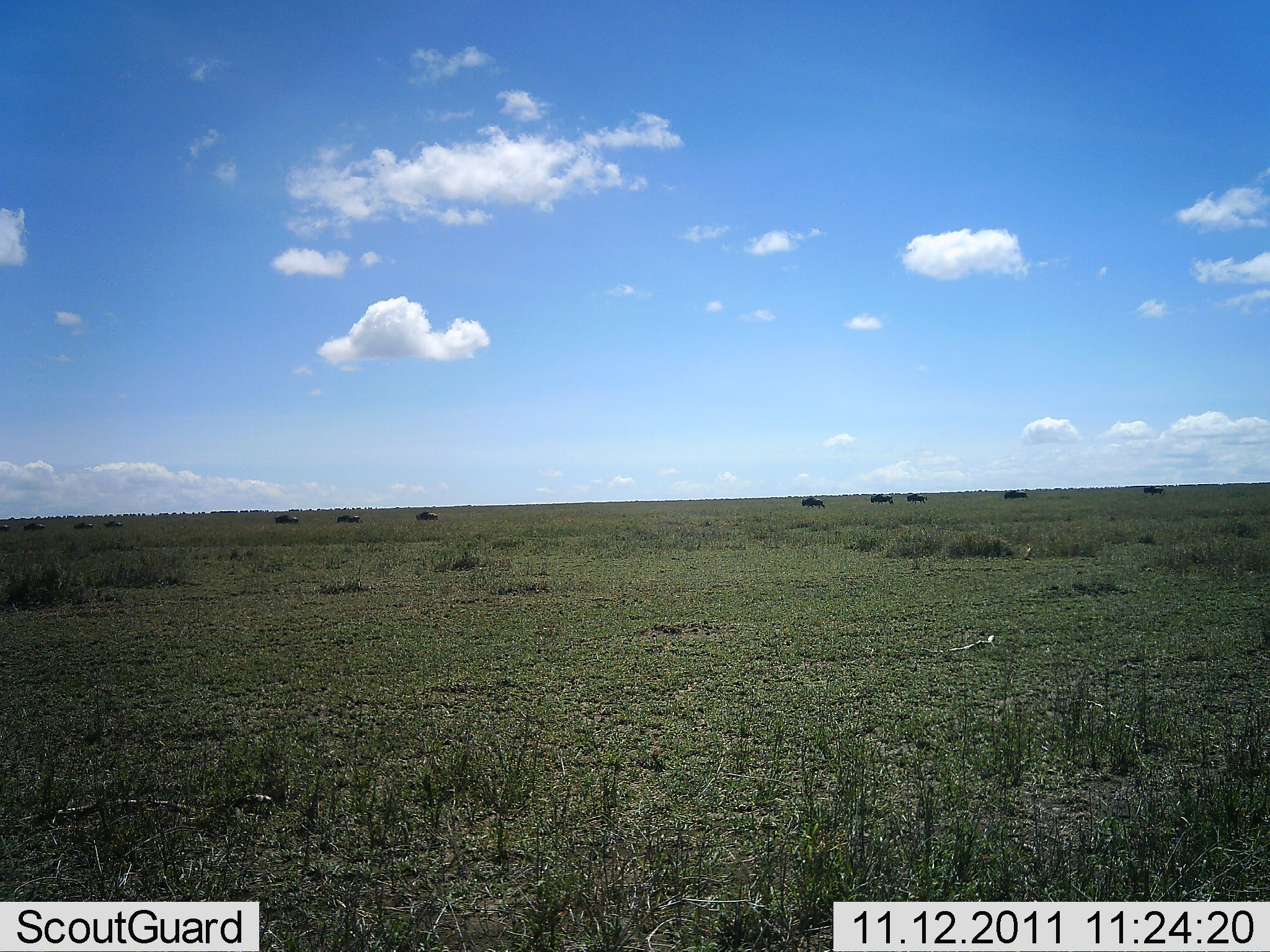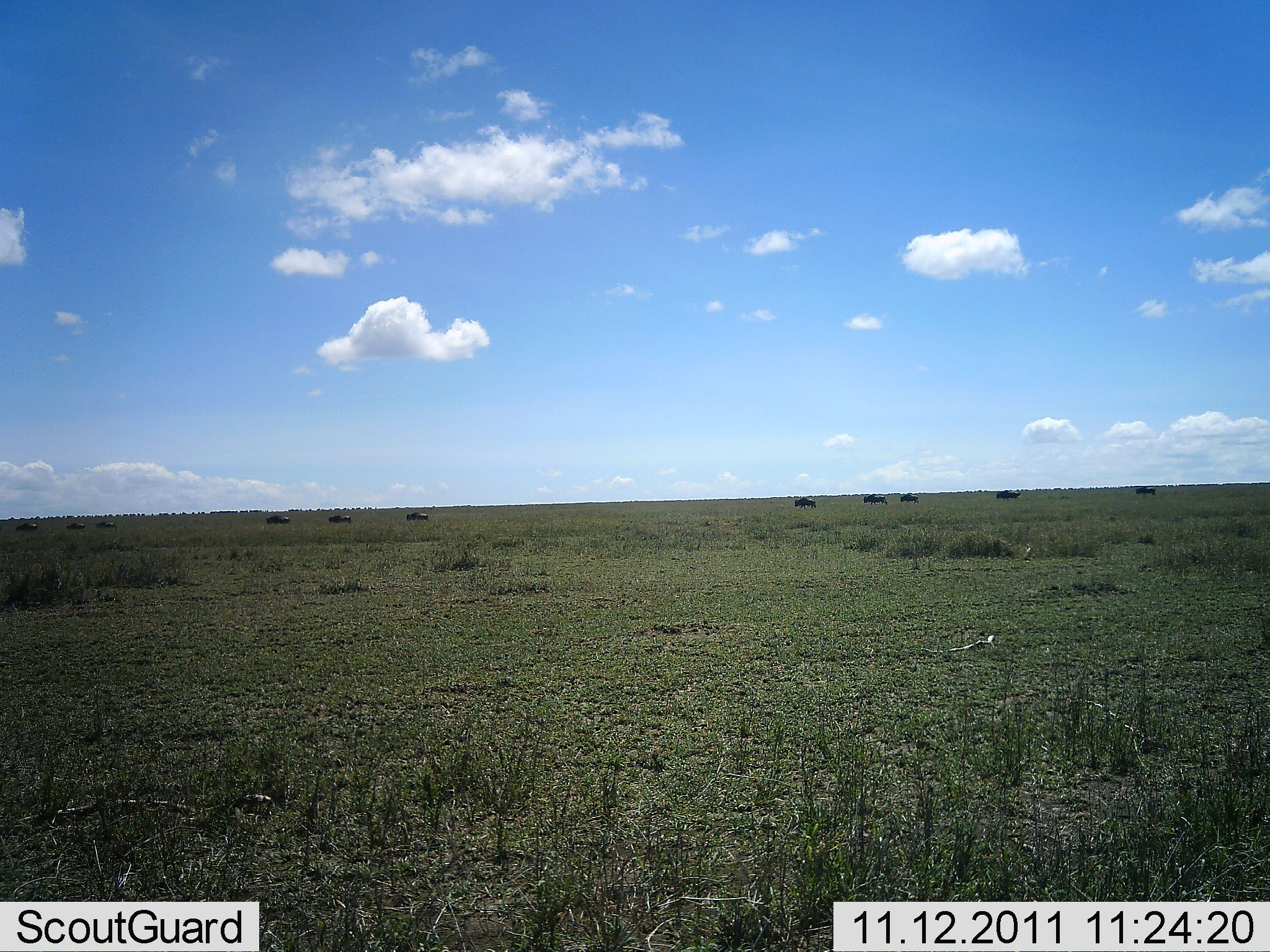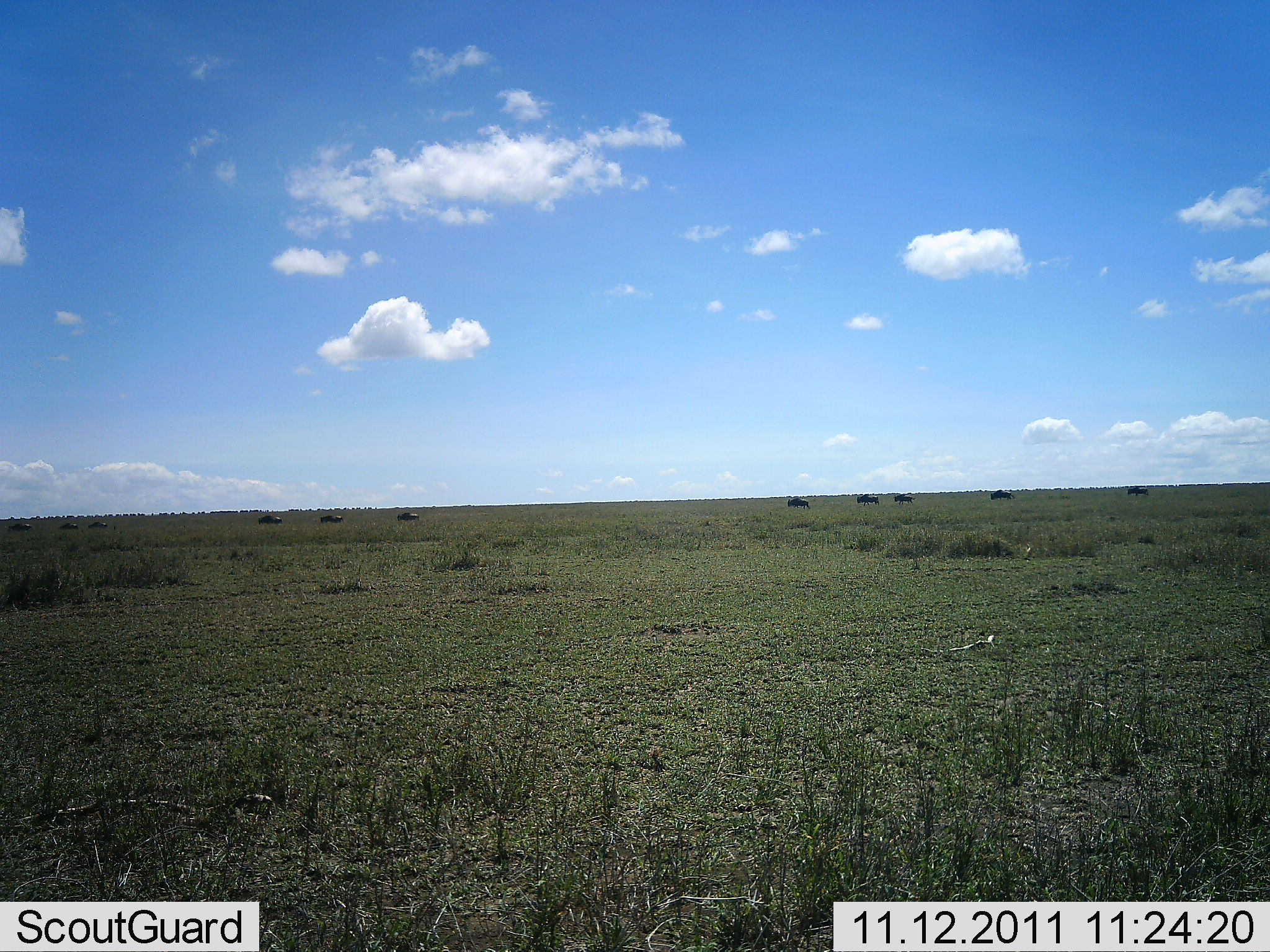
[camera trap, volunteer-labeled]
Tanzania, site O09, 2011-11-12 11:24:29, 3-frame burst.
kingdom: Animalia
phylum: Chordata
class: Mammalia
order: Artiodactyla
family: Bovidae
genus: Connochaetes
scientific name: Connochaetes taurinus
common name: blue wildebeest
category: wildebeest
Wildebeest (blue wildebeest) (Connochaetes taurinus), count 11-50. Behavior (volunteer vote fractions): standing 0%, resting 0%, moving 100%, interacting 0%. Young present (vote fraction): 0%. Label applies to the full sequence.